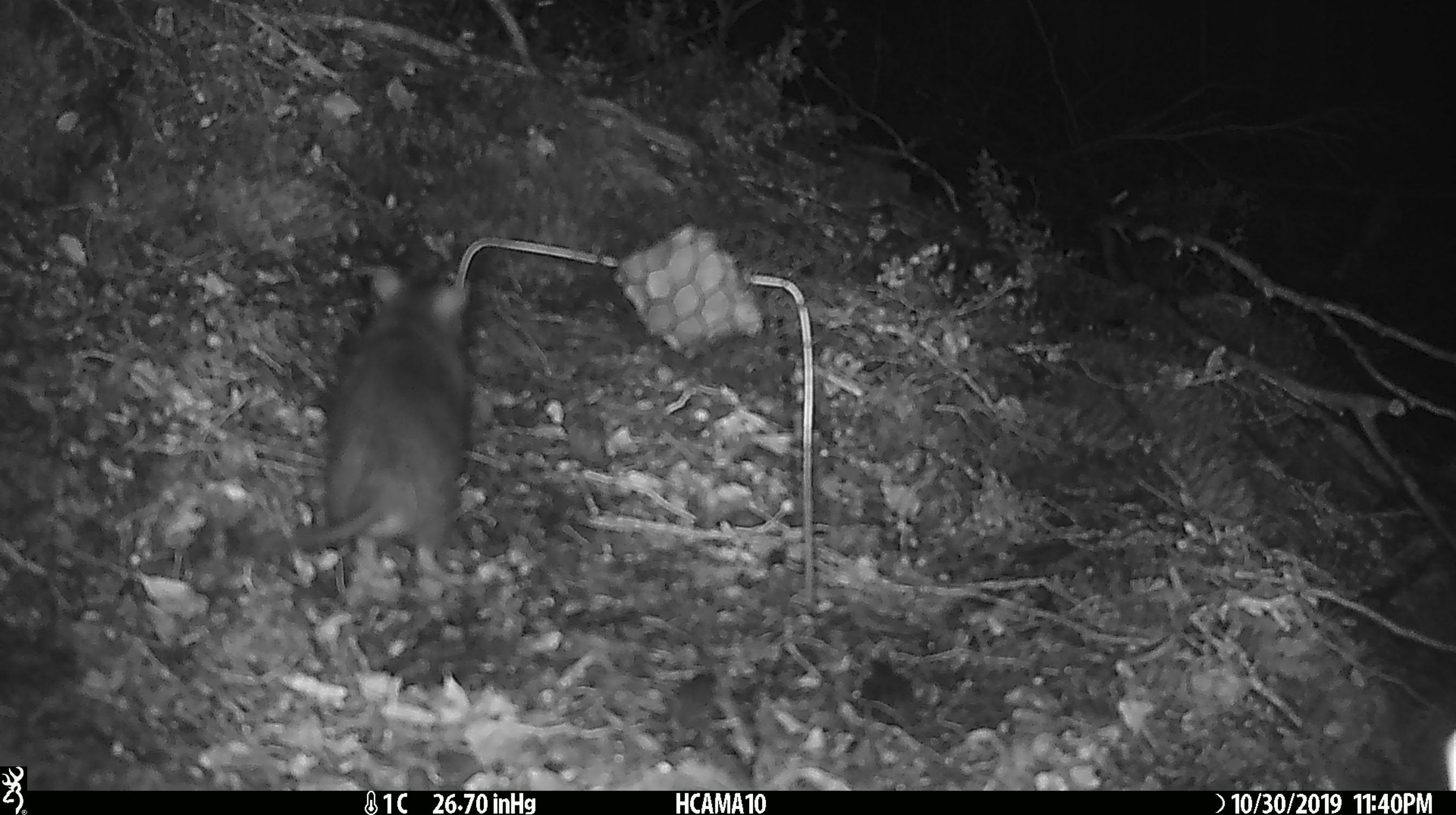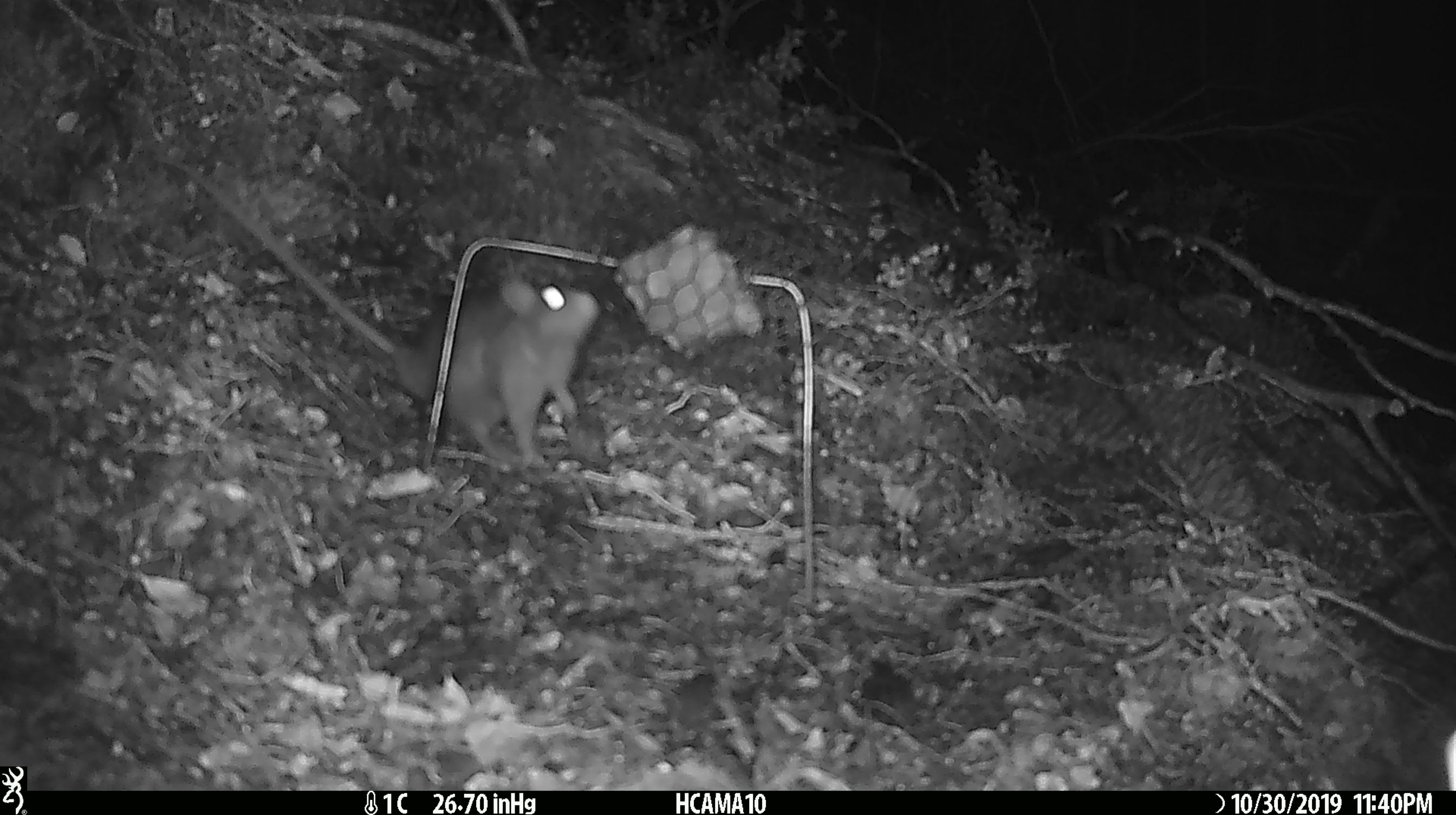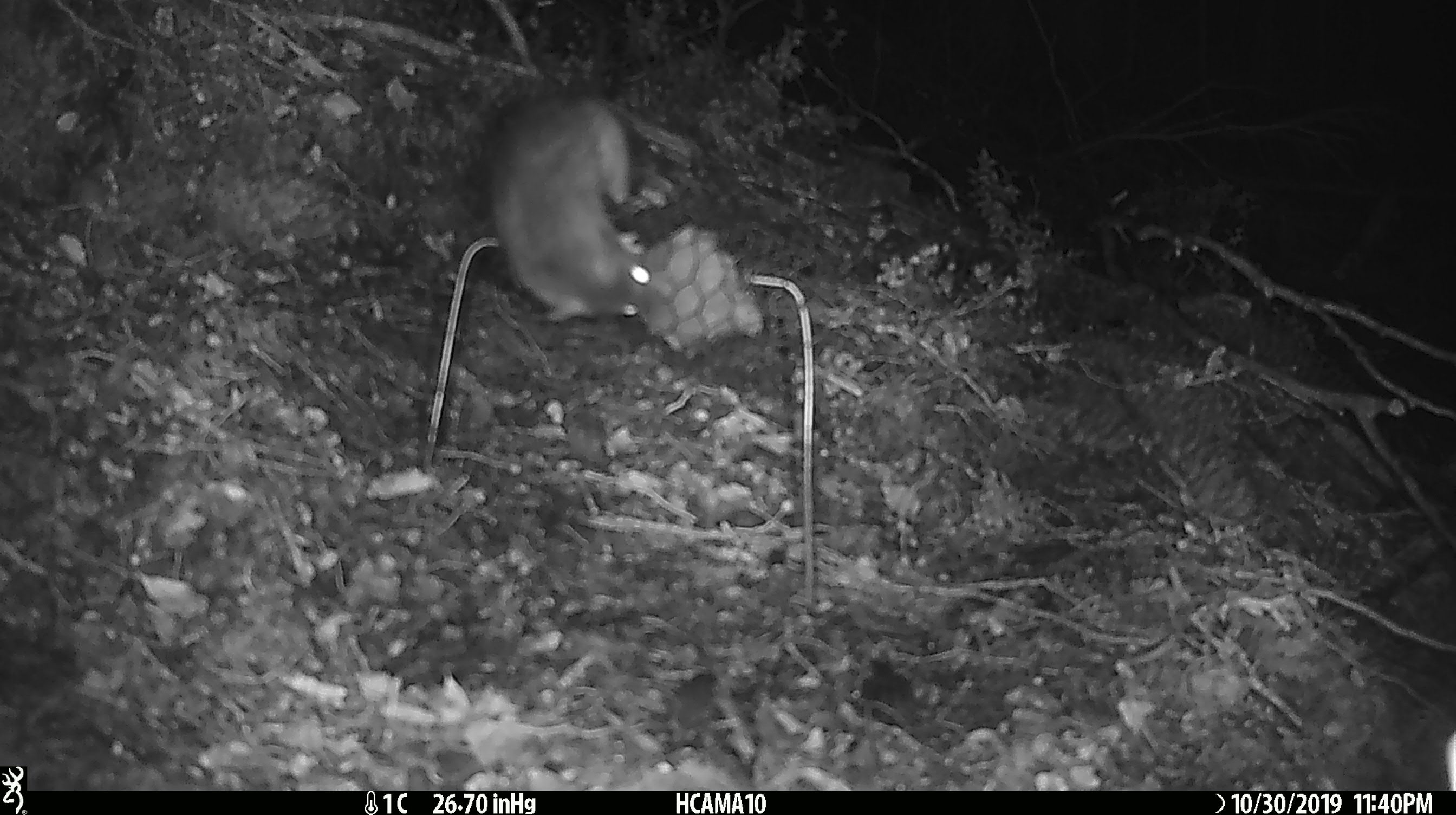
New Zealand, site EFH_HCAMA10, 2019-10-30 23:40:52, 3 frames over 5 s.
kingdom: Animalia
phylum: Chordata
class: Mammalia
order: Rodentia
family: Muridae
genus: Rattus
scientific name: Rattus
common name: rat